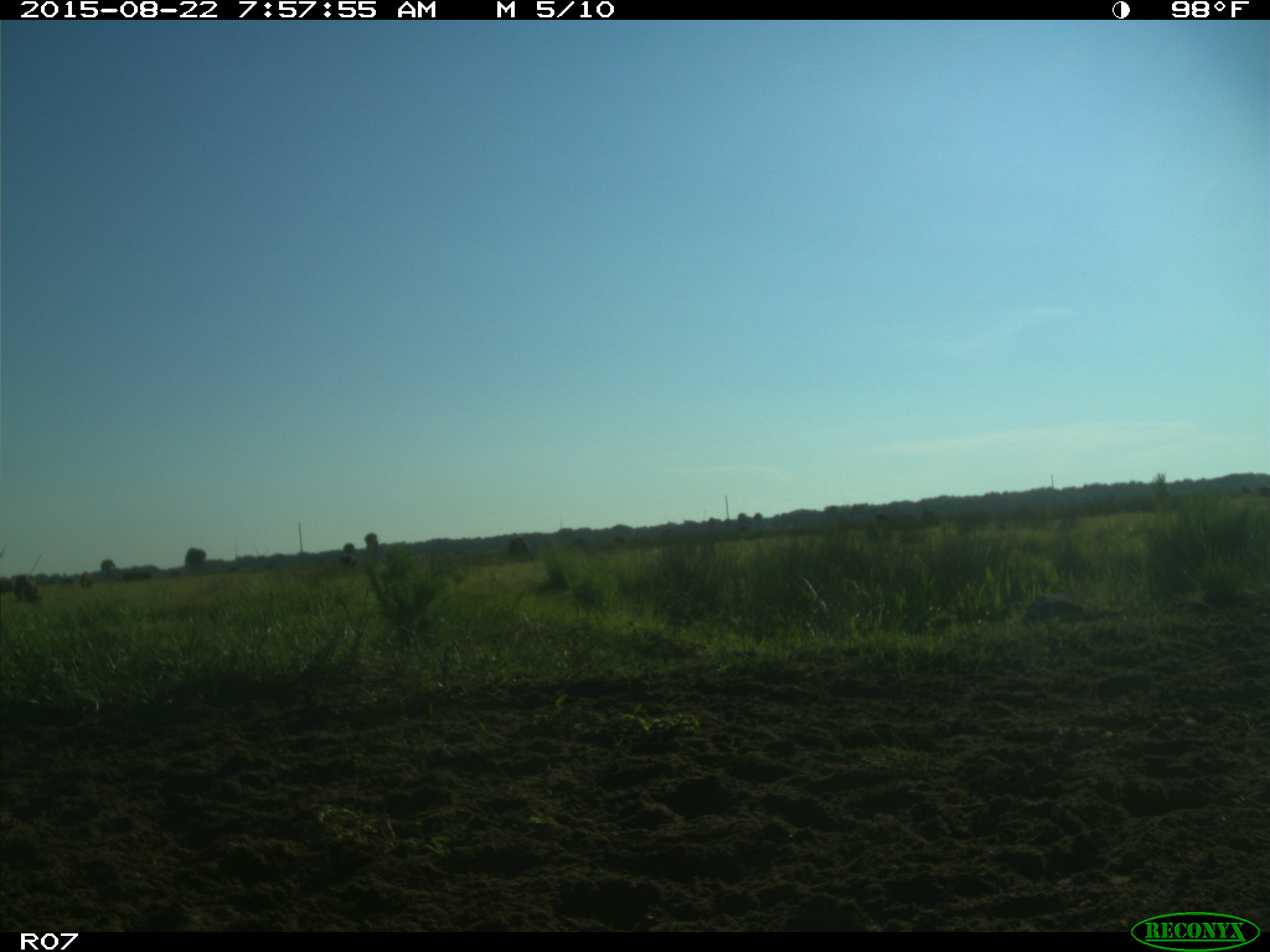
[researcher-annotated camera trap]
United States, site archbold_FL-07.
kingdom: Animalia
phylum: Chordata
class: Mammalia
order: Artiodactyla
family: Bovidae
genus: Bos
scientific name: Bos taurus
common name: domestic cow